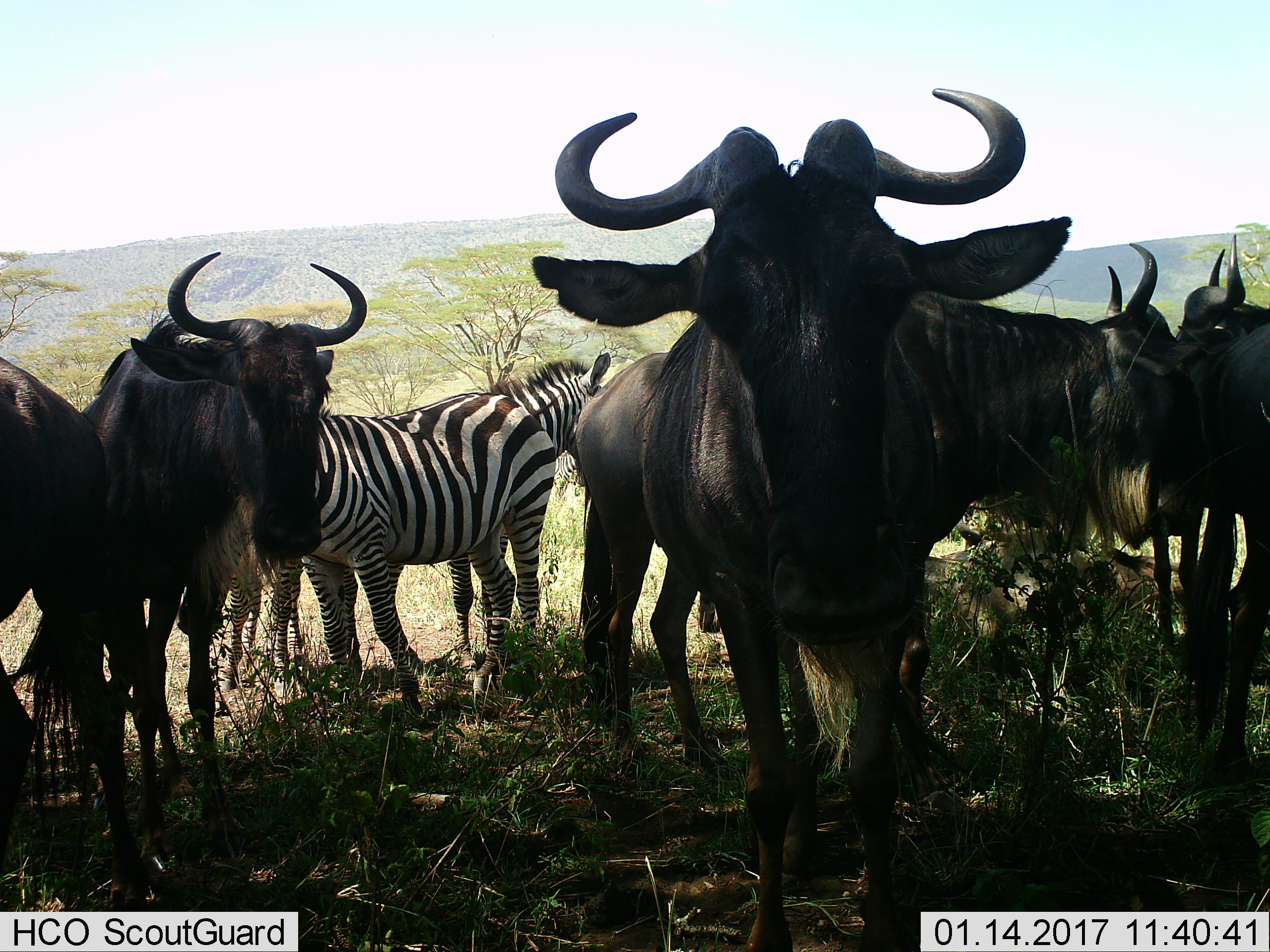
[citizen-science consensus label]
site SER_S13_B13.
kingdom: Animalia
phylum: Chordata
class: Mammalia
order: Artiodactyla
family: Bovidae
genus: Connochaetes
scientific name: Connochaetes taurinus taurinus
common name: blue wildebeest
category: wildebeestblue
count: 5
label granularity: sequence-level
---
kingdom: Animalia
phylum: Chordata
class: Mammalia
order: Perissodactyla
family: Equidae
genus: Equus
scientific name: Equus quagga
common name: plains zebra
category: zebraplains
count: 2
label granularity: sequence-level